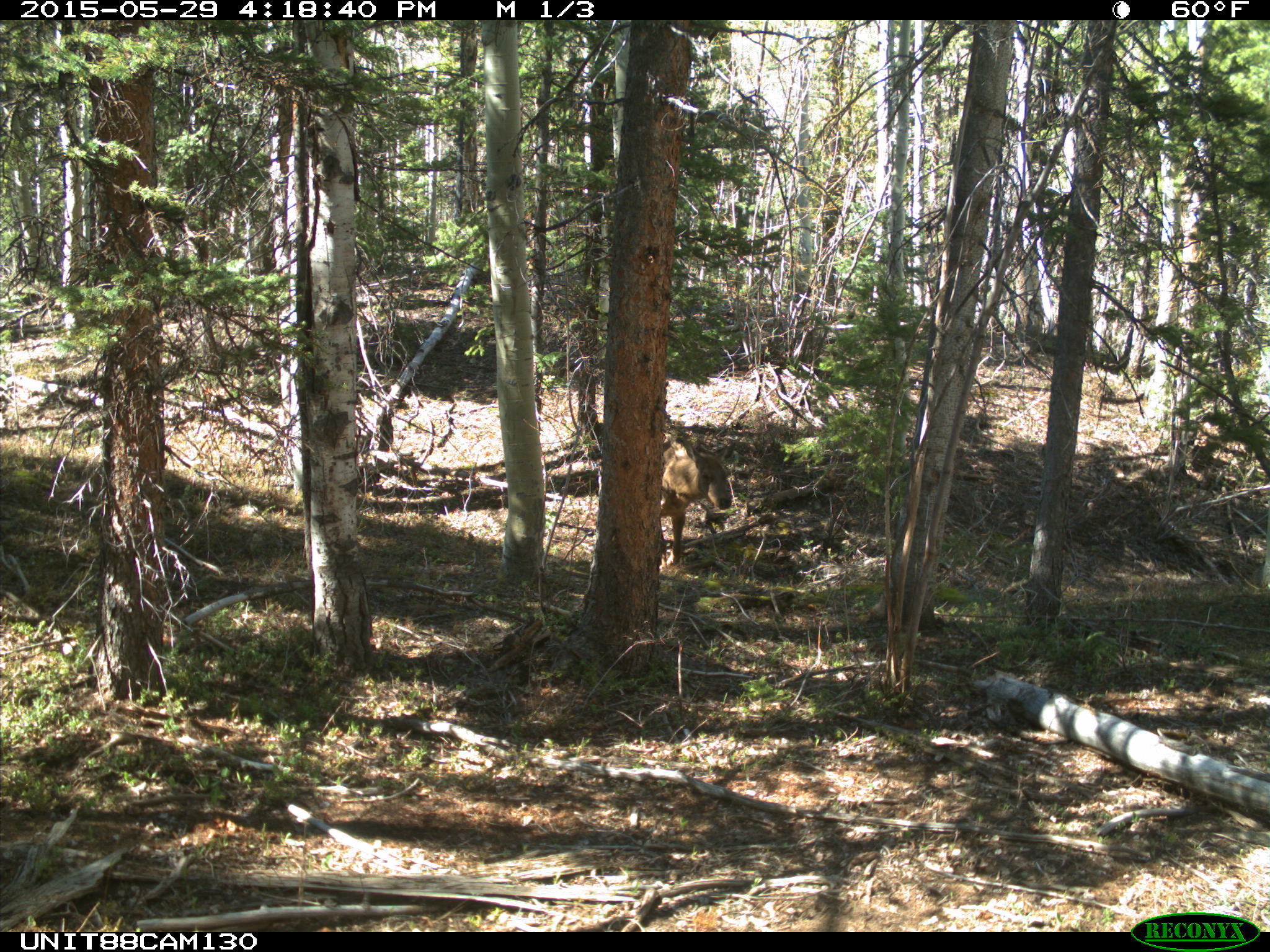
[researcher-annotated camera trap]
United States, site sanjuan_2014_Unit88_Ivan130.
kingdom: Animalia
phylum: Chordata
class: Mammalia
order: Artiodactyla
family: Cervidae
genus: Cervus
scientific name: Cervus elaphus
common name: red deer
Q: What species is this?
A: Cervus elaphus (red deer).